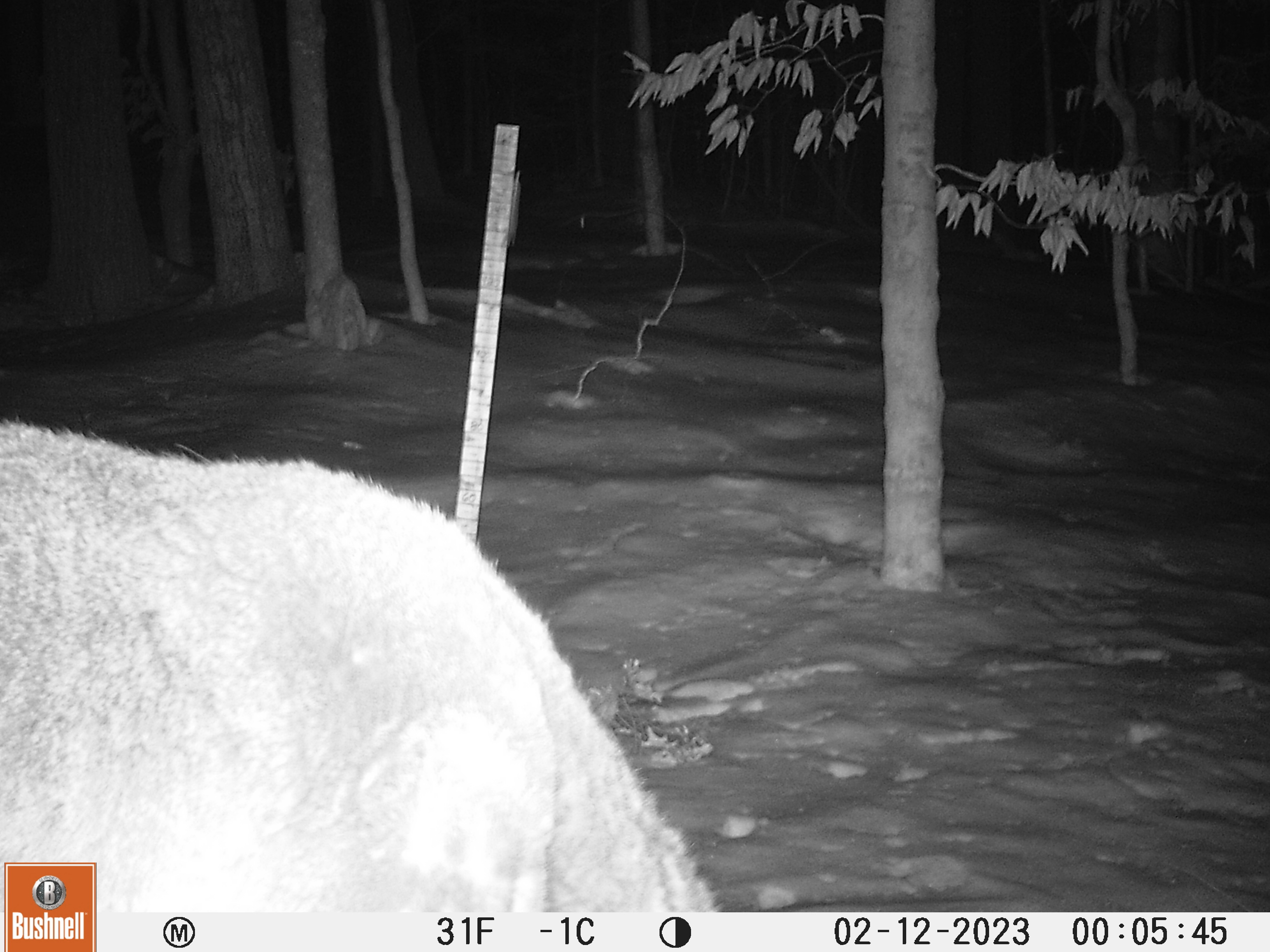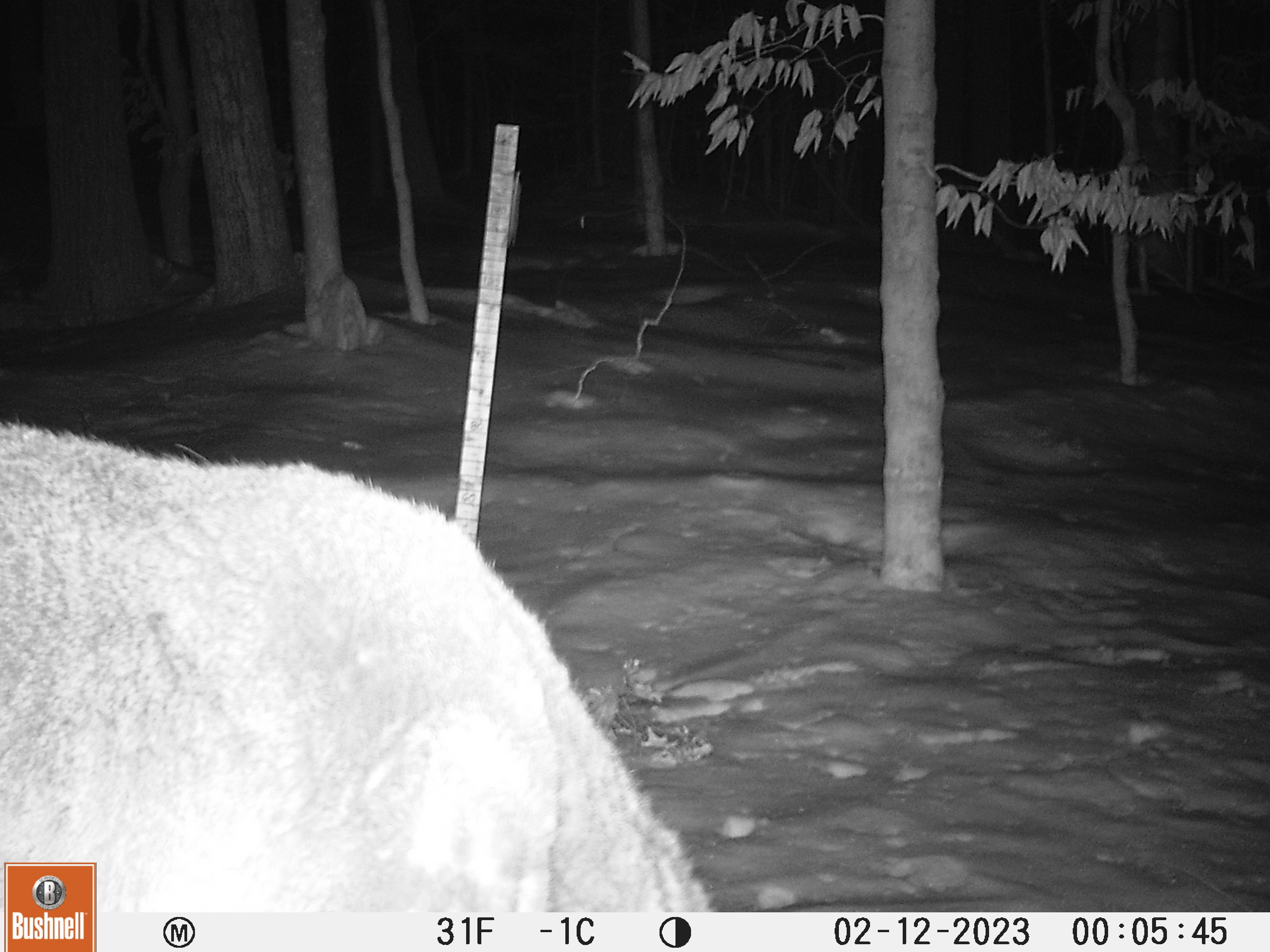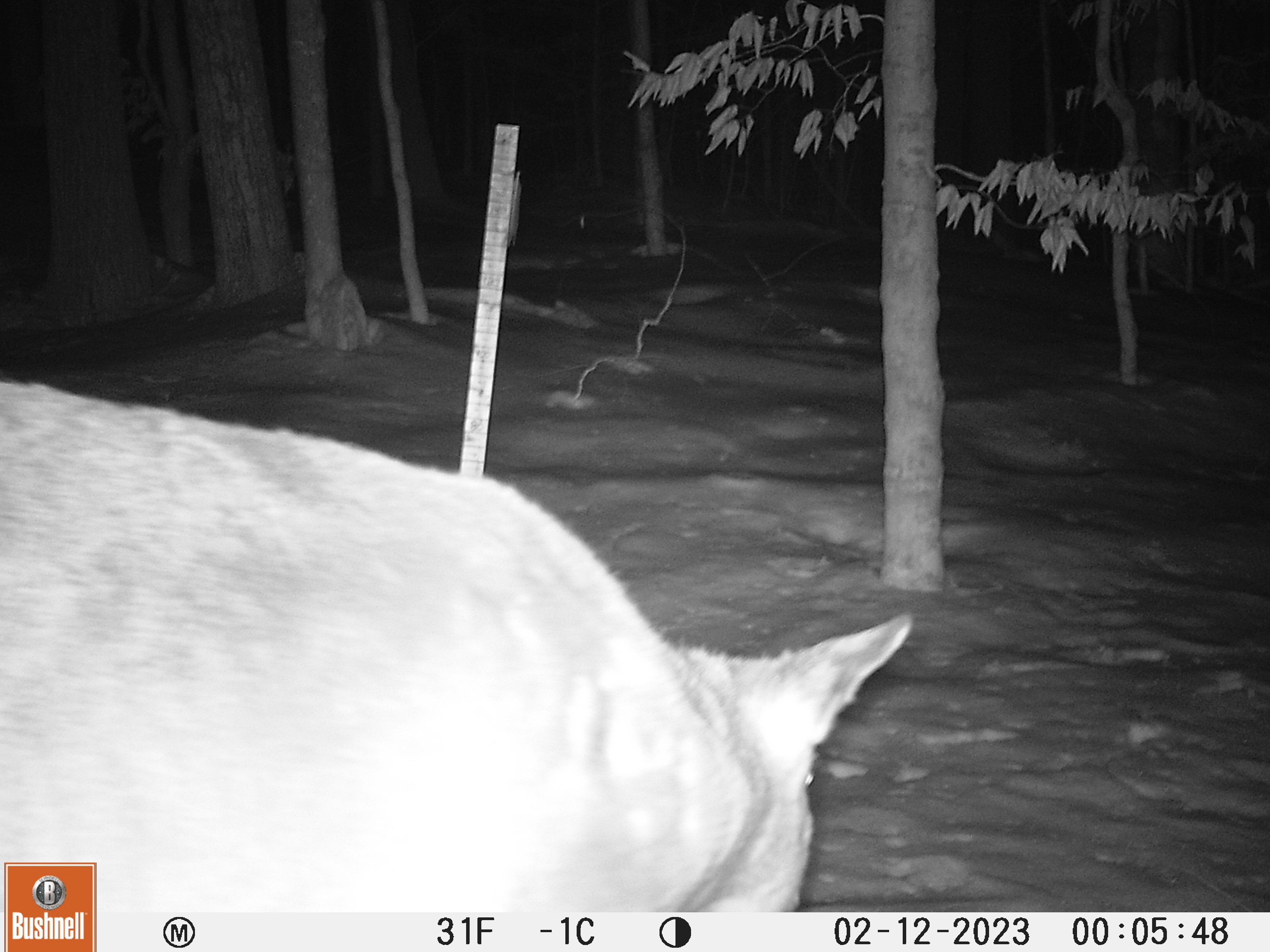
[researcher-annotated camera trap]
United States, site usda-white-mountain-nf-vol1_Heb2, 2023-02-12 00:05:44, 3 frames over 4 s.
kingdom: Animalia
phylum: Chordata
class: Mammalia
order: Artiodactyla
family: Cervidae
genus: Odocoileus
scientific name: Odocoileus virginianus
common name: white-tailed deer